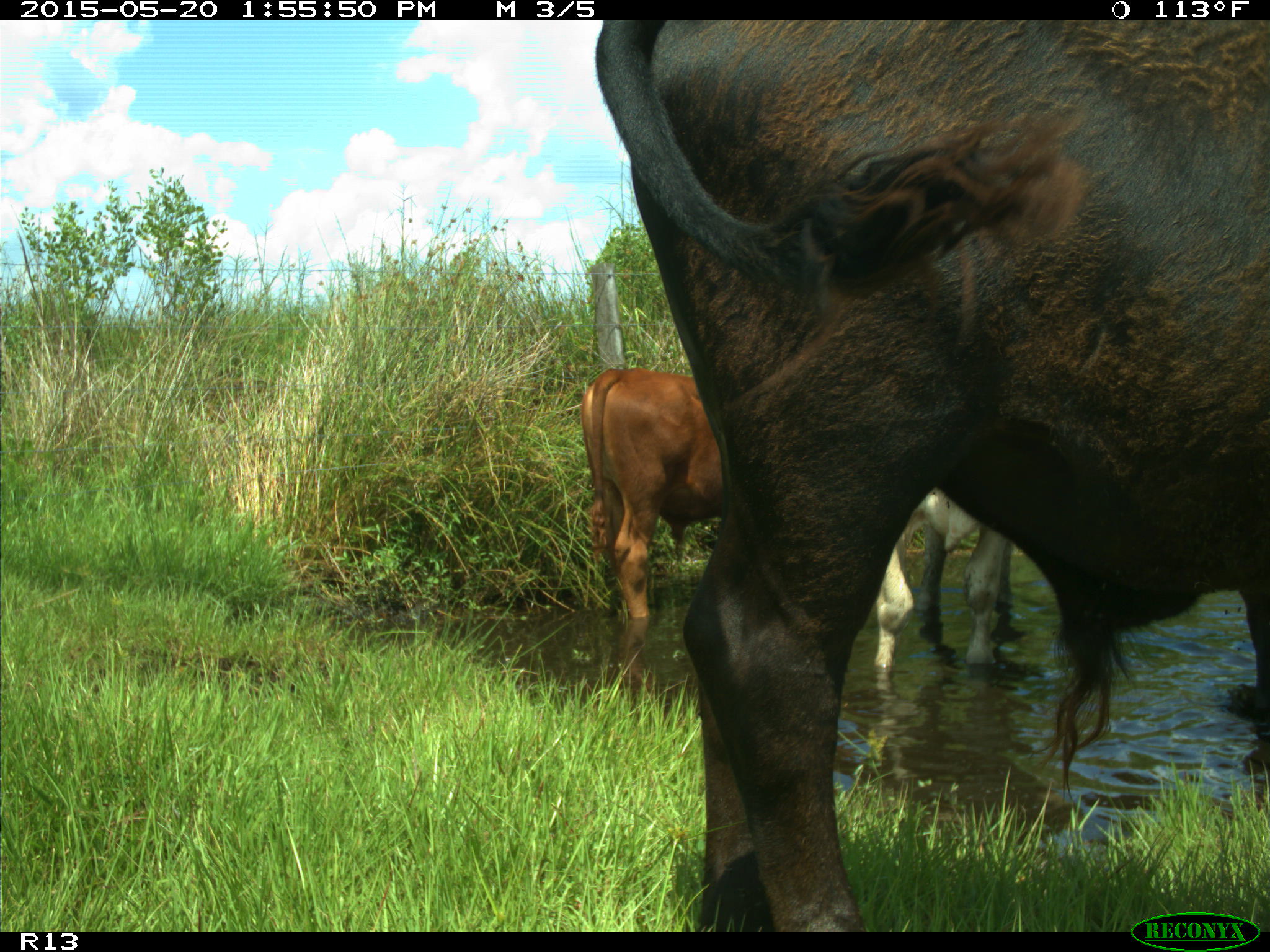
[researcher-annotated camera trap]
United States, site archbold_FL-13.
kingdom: Animalia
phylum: Chordata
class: Mammalia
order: Artiodactyla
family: Bovidae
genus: Bos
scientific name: Bos taurus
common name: domestic cow